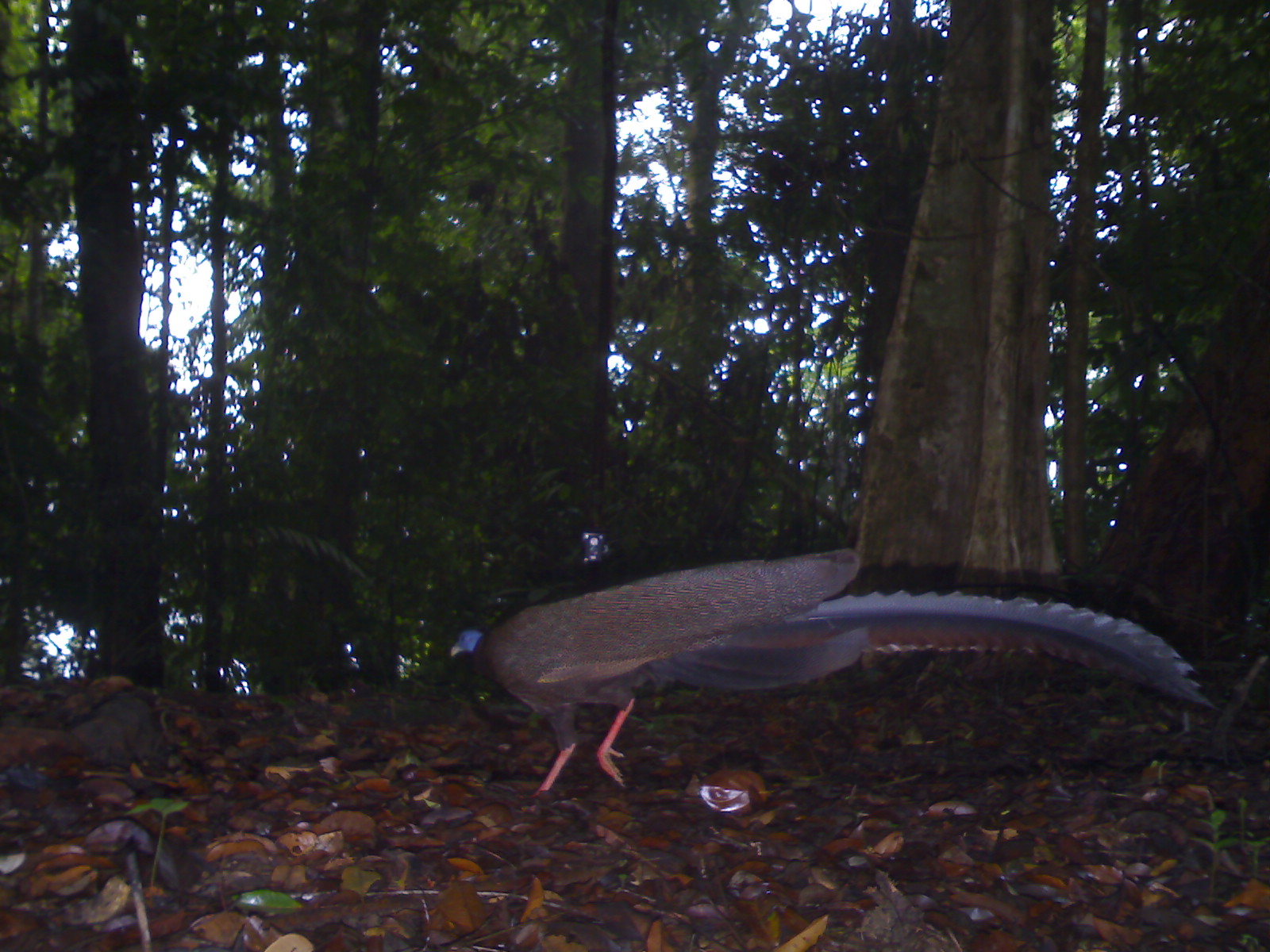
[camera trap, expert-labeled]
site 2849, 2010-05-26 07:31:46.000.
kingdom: Animalia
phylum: Chordata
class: Aves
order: Galliformes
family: Phasianidae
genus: Argusianus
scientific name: Argusianus argus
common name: great argus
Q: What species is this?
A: Argusianus argus (great argus).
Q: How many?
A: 1.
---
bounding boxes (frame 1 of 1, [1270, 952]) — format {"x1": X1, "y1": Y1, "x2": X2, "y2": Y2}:
argusianus argus: {"x1": 445, "y1": 546, "x2": 1217, "y2": 802}